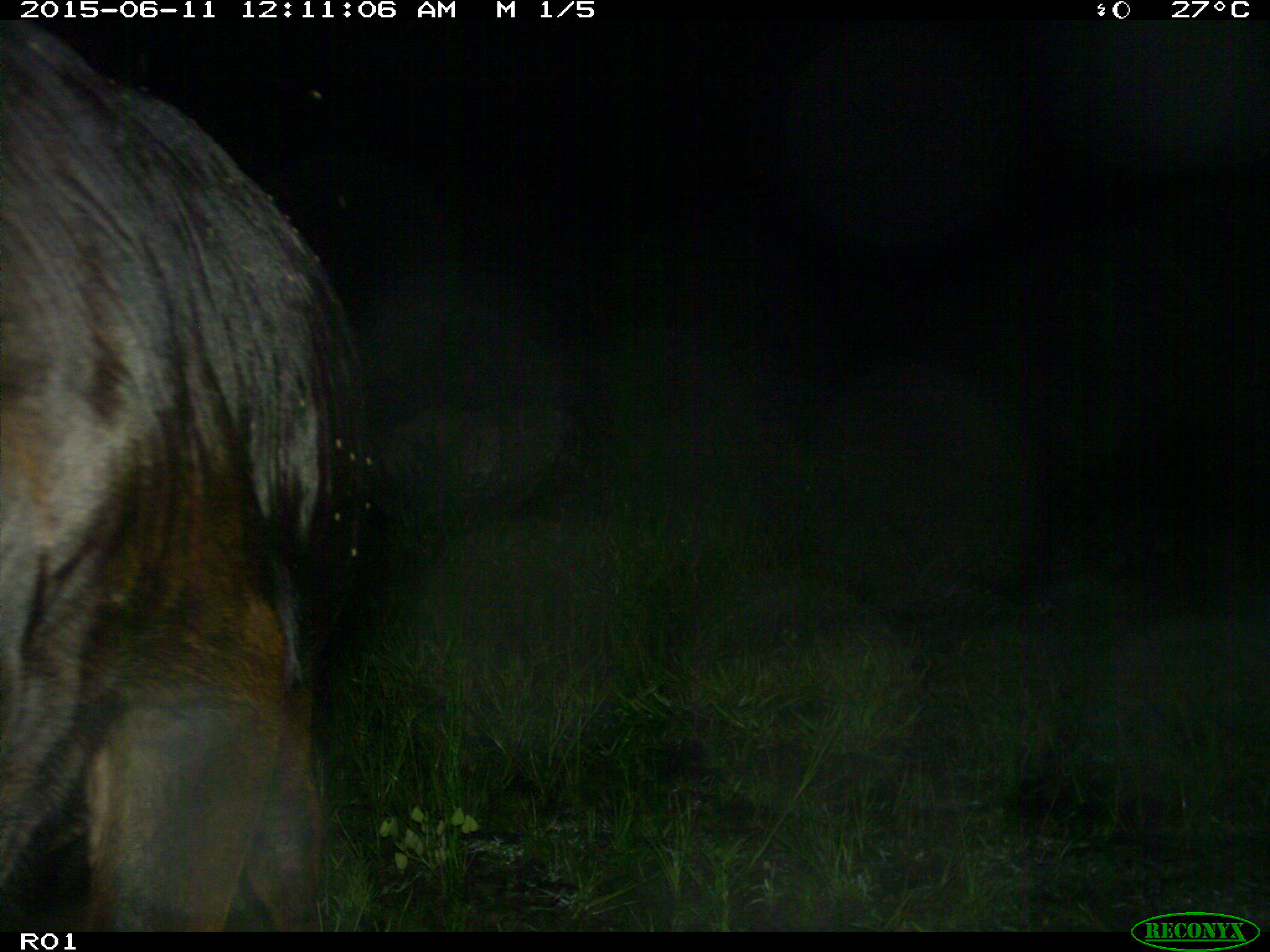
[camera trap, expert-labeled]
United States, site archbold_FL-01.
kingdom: Animalia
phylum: Chordata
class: Mammalia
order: Artiodactyla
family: Bovidae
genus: Bos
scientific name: Bos taurus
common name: domestic cow